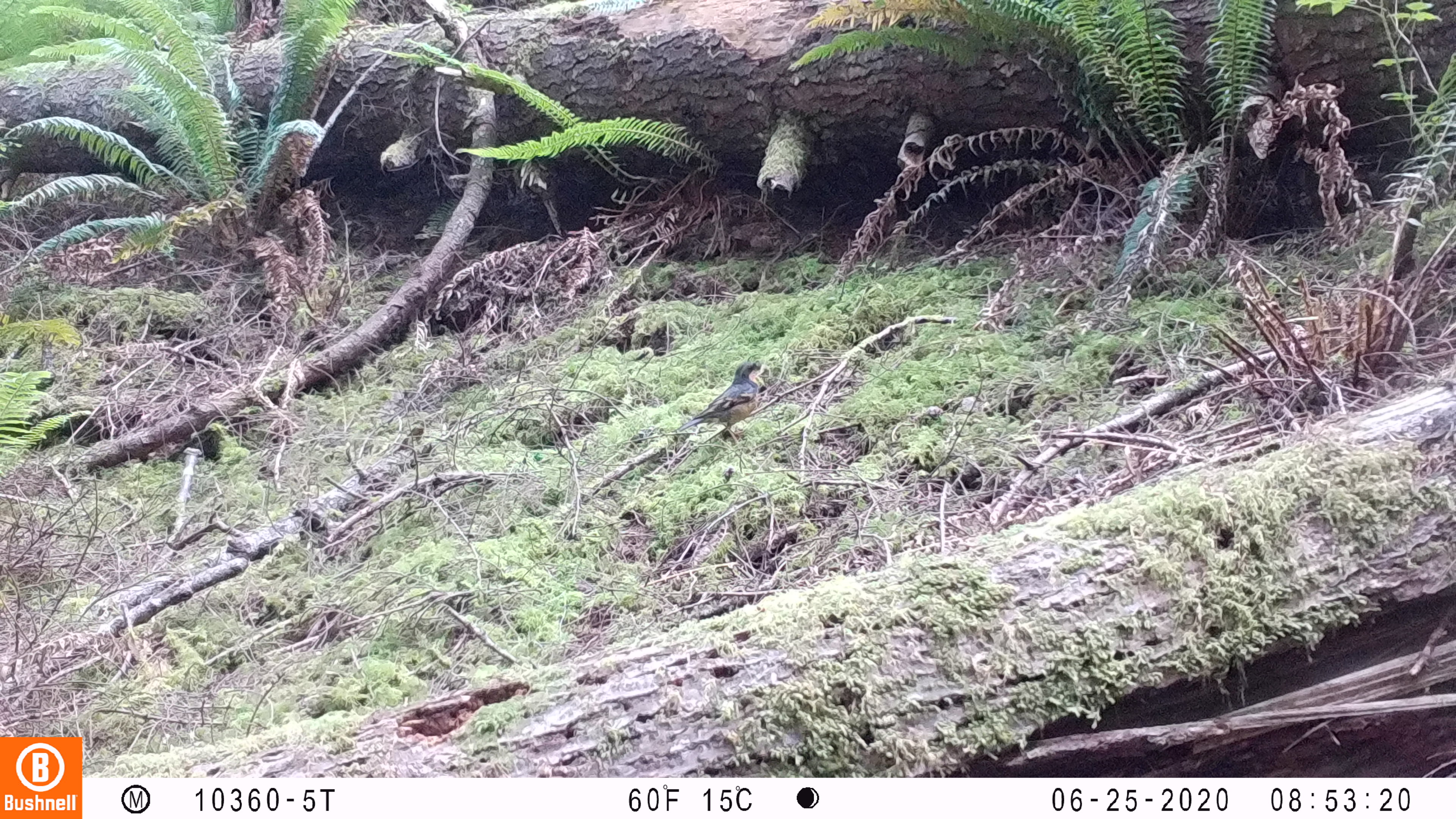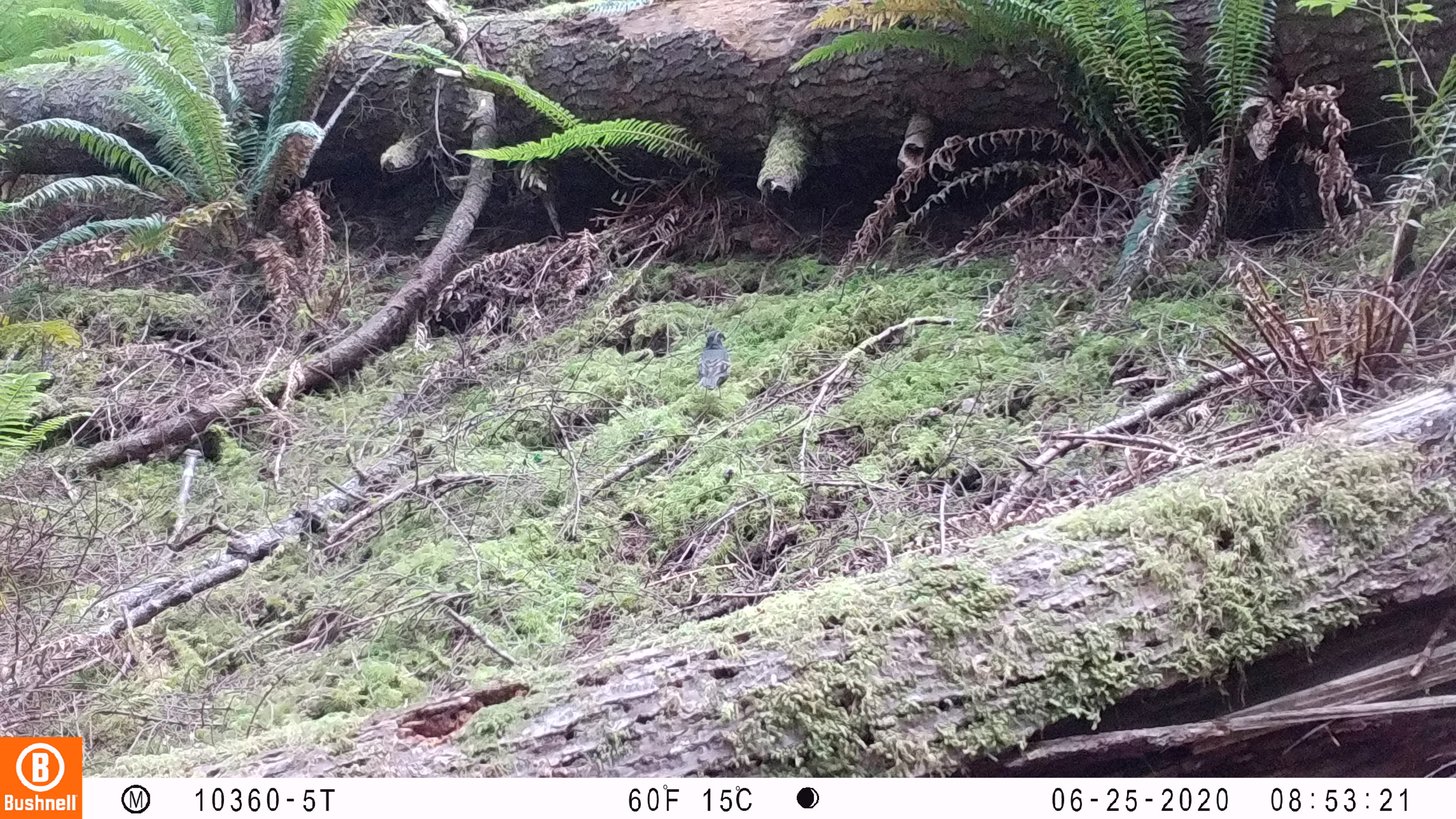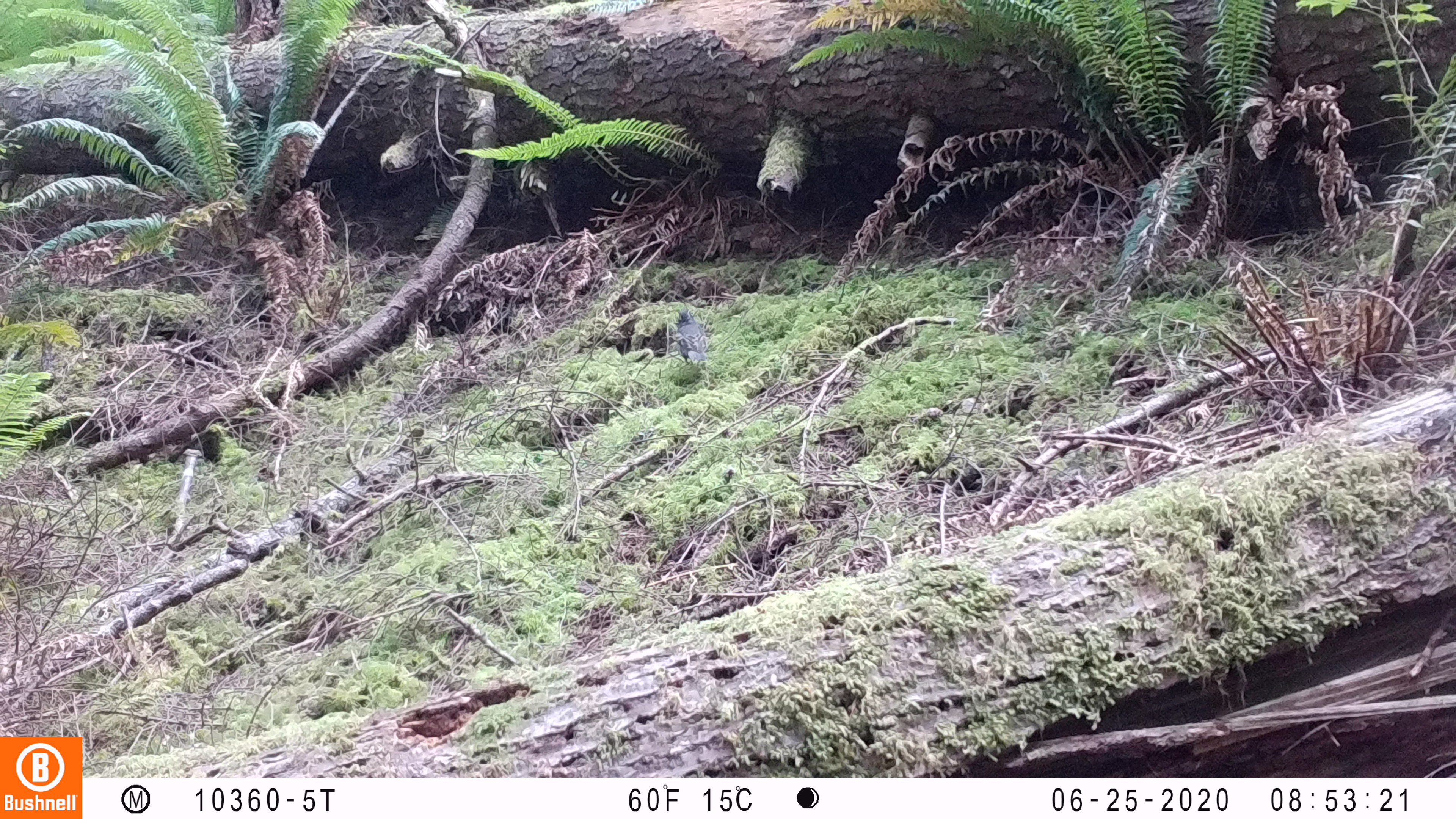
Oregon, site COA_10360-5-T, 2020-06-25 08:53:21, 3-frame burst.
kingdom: Animalia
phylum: Chordata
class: Aves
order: Passeriformes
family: Turdidae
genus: Ixoreus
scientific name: Ixoreus naevius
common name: varied thrush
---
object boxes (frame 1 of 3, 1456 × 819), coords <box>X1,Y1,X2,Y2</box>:
varied thrush: <box>683,354,773,441</box>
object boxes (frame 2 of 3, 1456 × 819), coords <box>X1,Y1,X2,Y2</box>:
varied thrush: <box>691,324,736,402</box>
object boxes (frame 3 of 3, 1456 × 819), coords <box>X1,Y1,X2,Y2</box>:
varied thrush: <box>662,301,712,383</box>